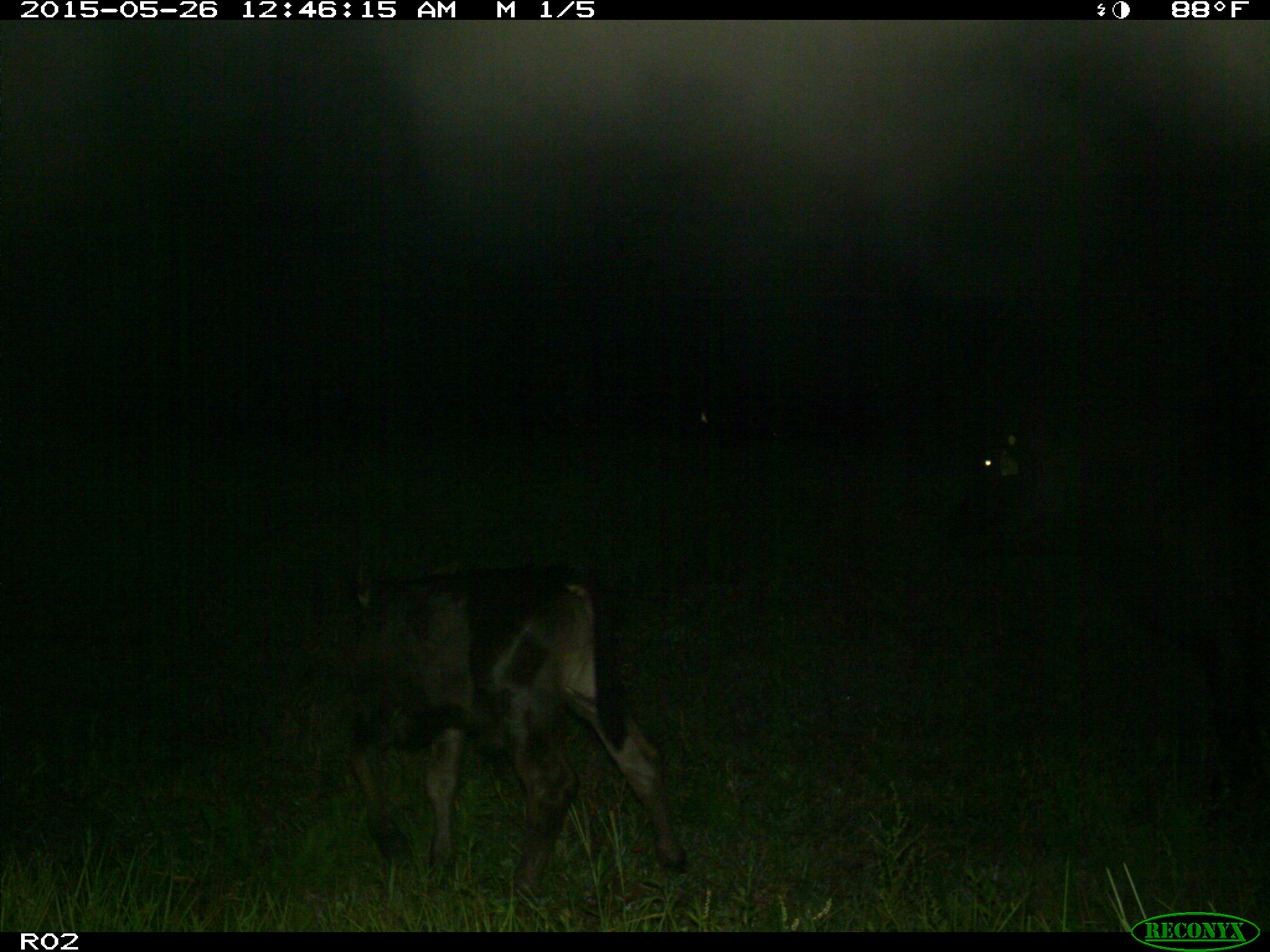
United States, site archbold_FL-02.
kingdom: Animalia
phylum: Chordata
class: Mammalia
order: Artiodactyla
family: Bovidae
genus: Bos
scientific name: Bos taurus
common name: domestic cow